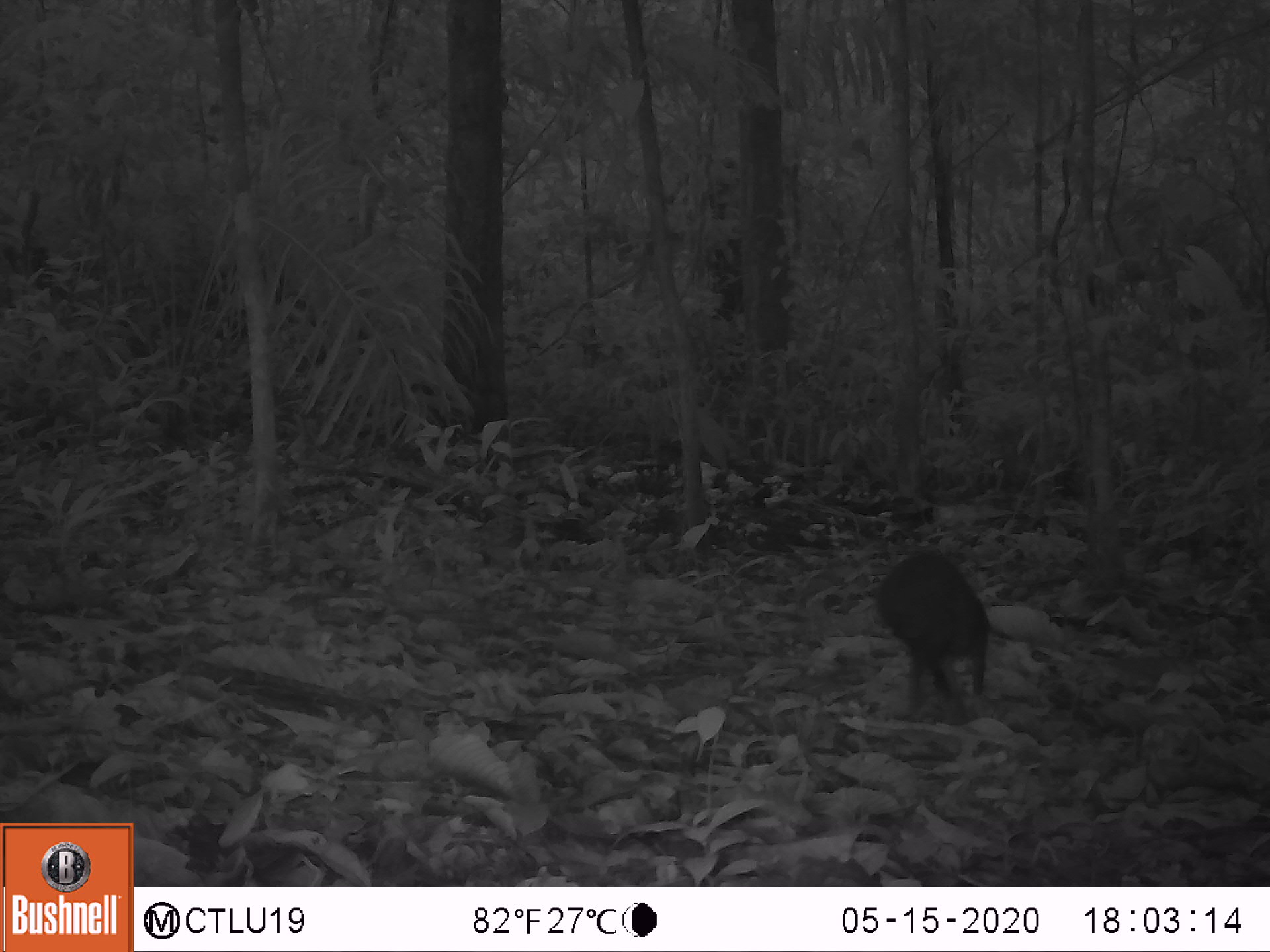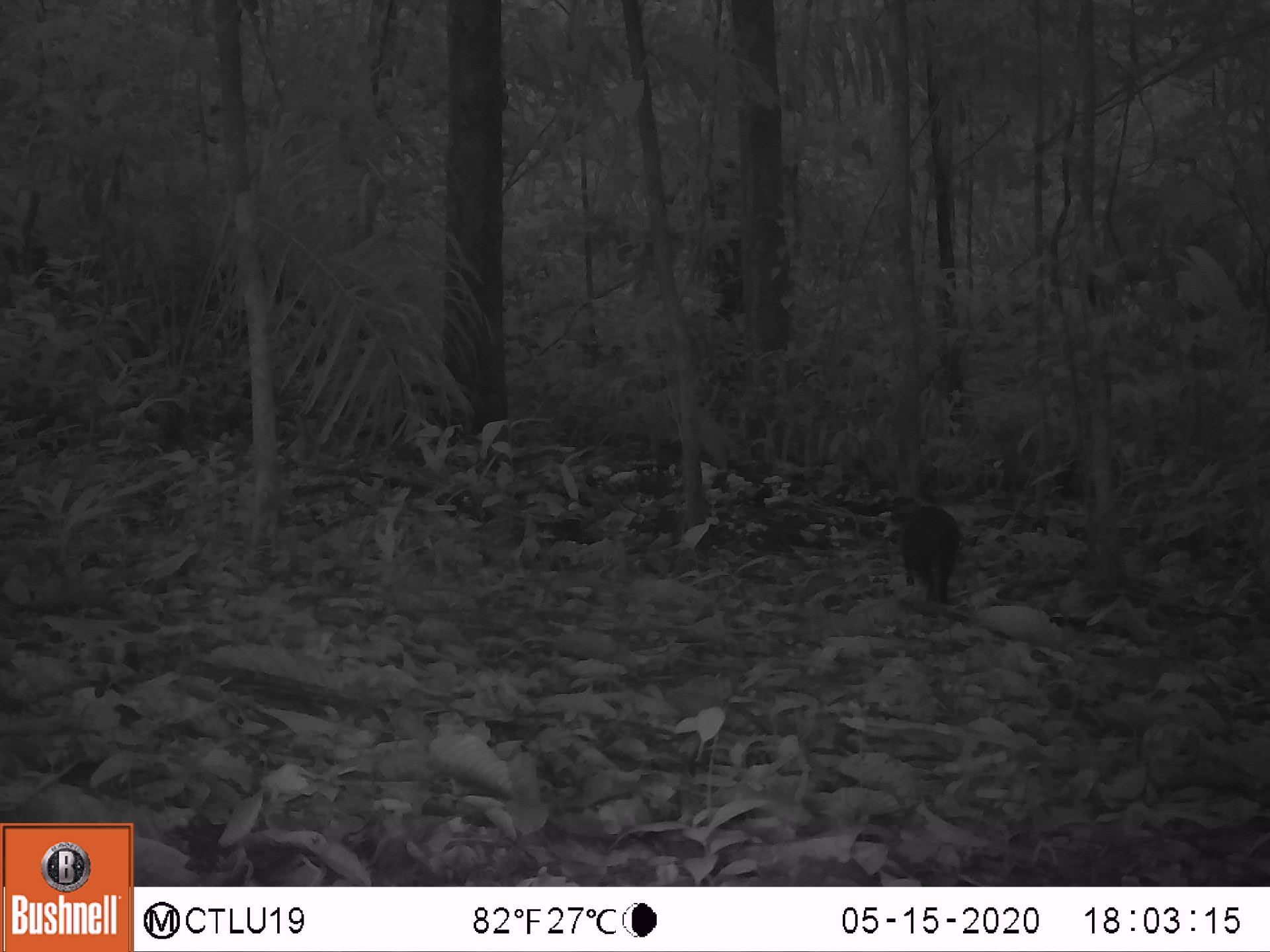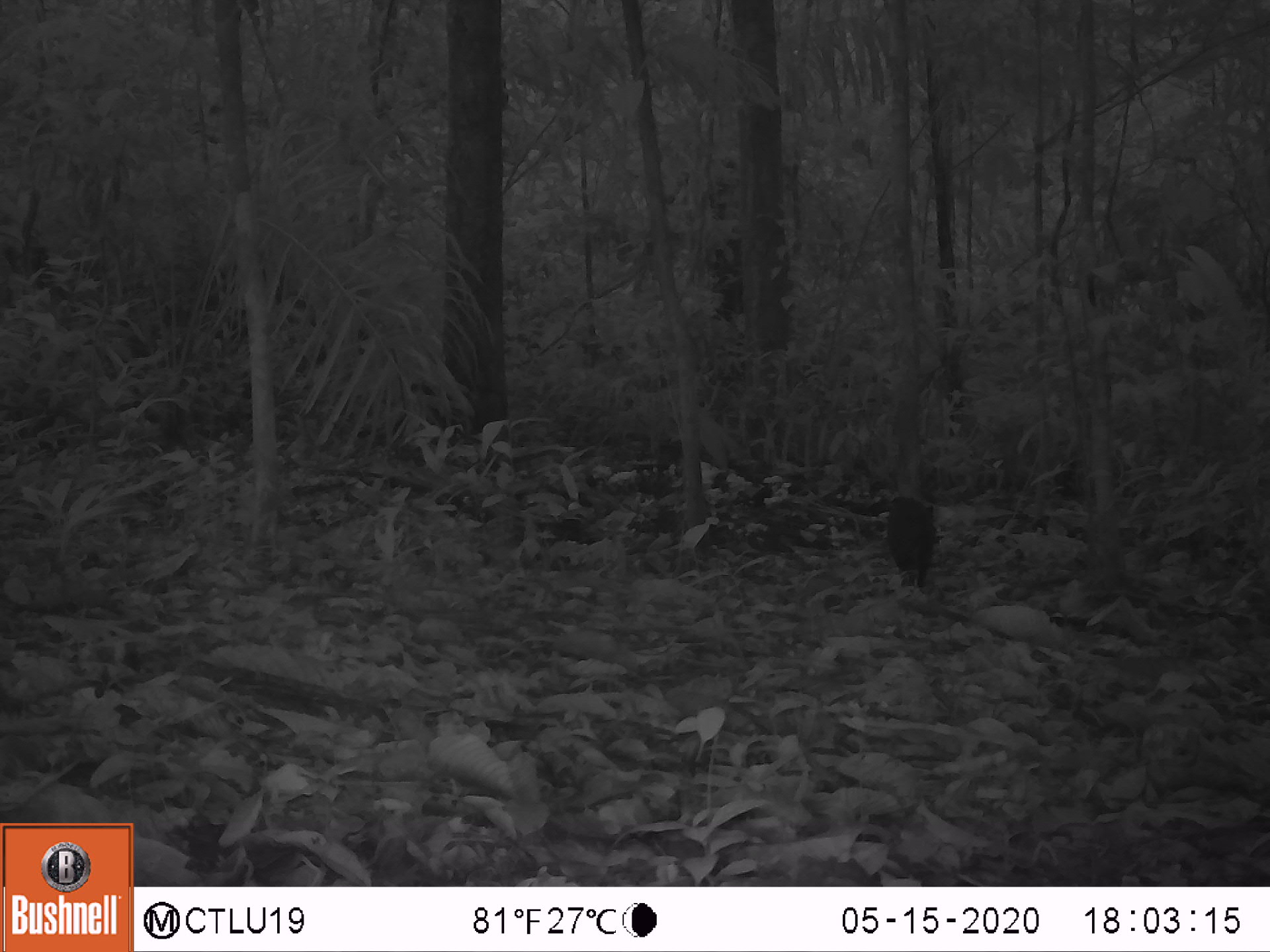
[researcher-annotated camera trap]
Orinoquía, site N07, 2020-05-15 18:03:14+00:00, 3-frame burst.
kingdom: Animalia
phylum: Chordata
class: Mammalia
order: Rodentia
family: Dasyproctidae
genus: Dasyprocta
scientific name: Dasyprocta fuliginosa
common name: black agouti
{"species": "black agouti (Dasyprocta fuliginosa)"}